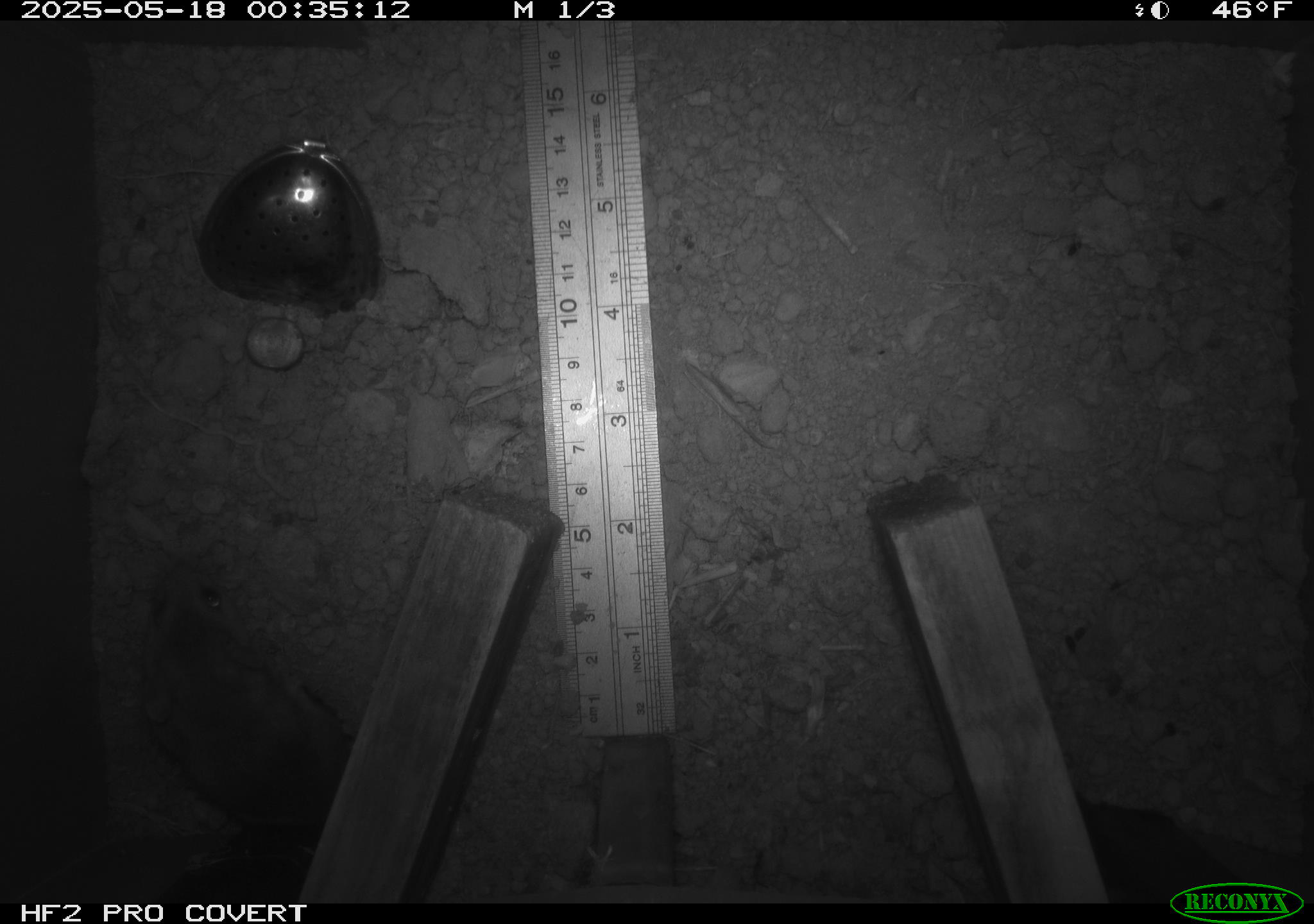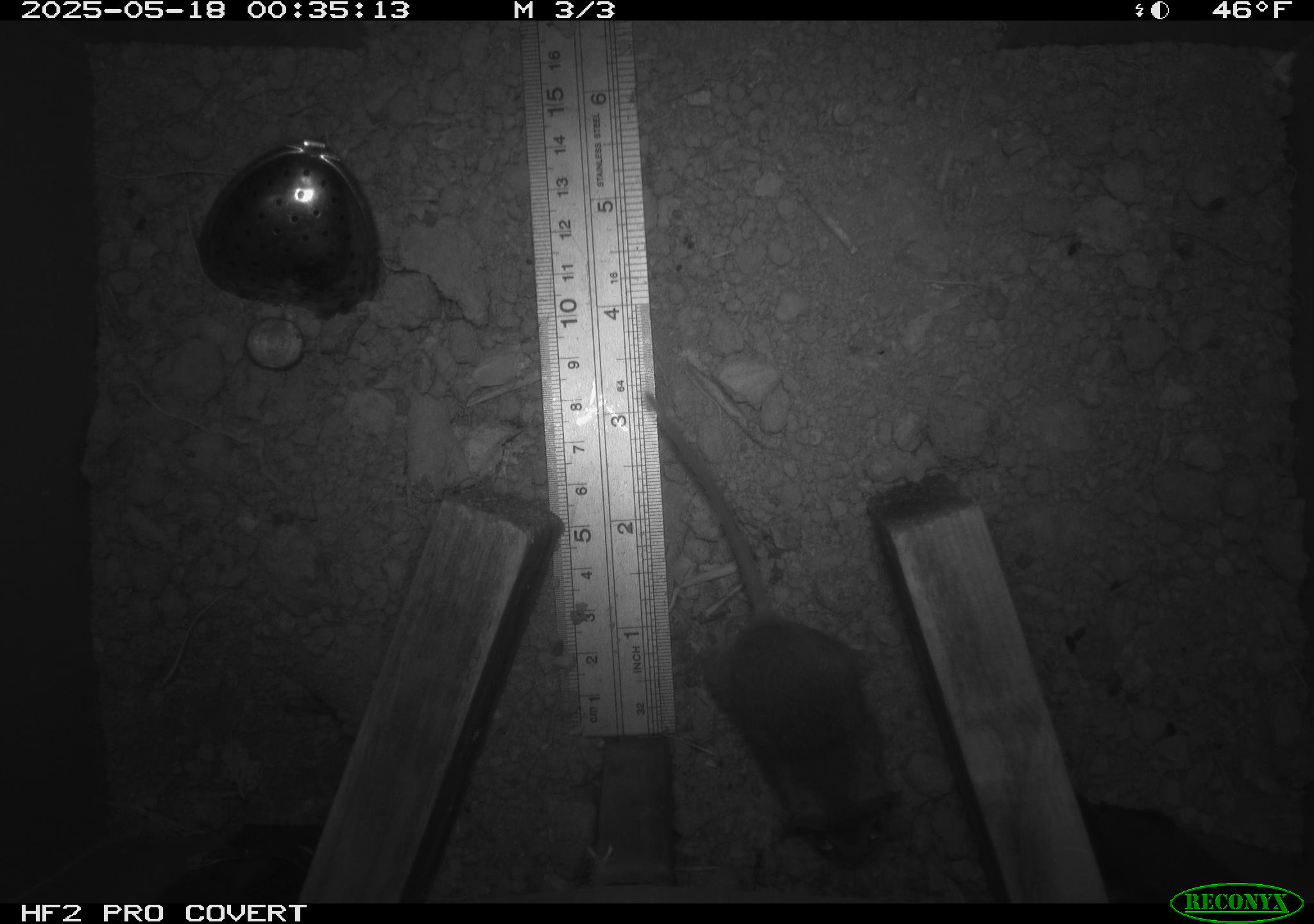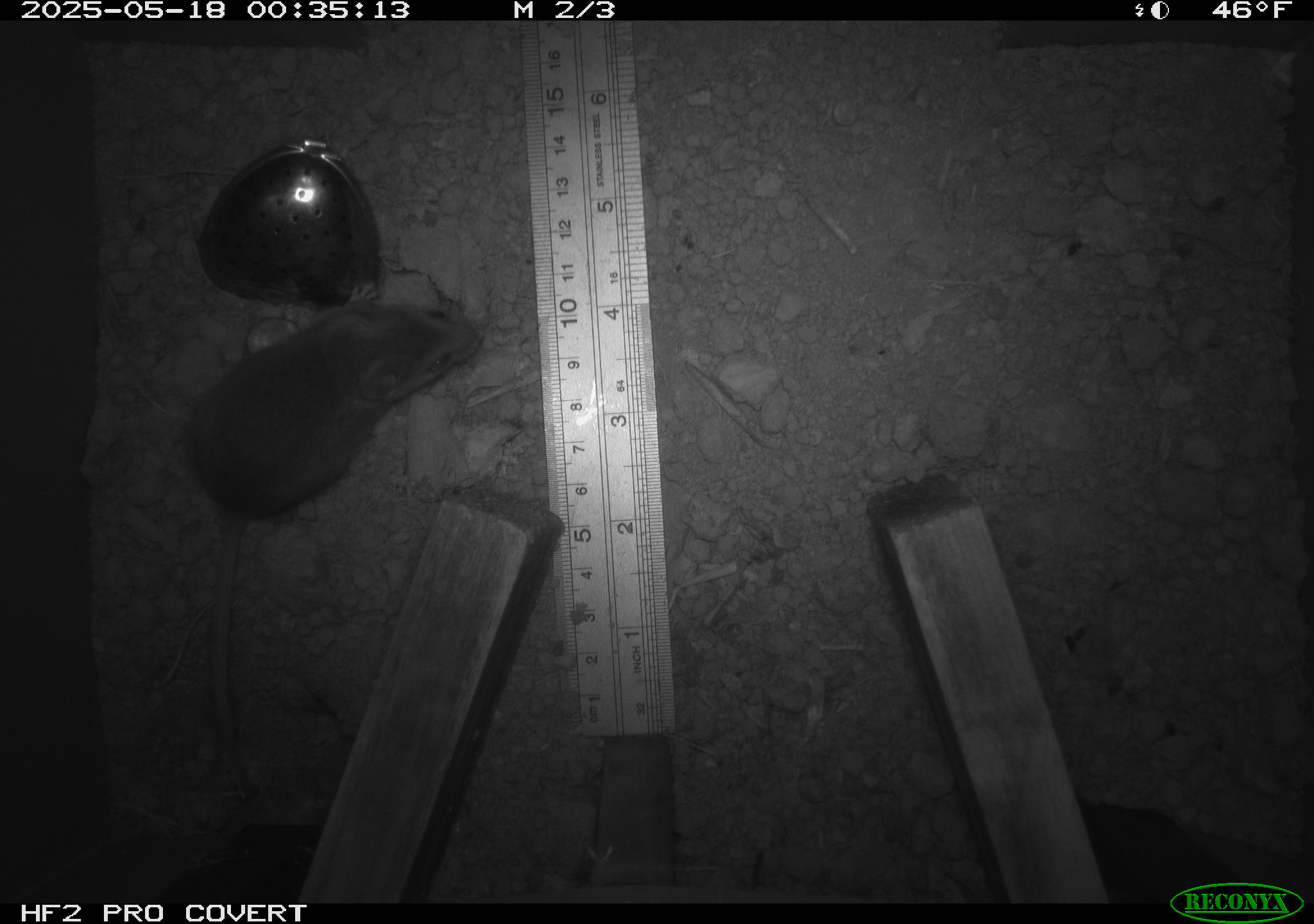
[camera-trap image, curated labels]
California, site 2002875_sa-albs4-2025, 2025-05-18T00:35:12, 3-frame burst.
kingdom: Animalia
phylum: Chordata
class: Mammalia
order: Rodentia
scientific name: Rodentia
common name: mouse species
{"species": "mouse species (Rodentia)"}